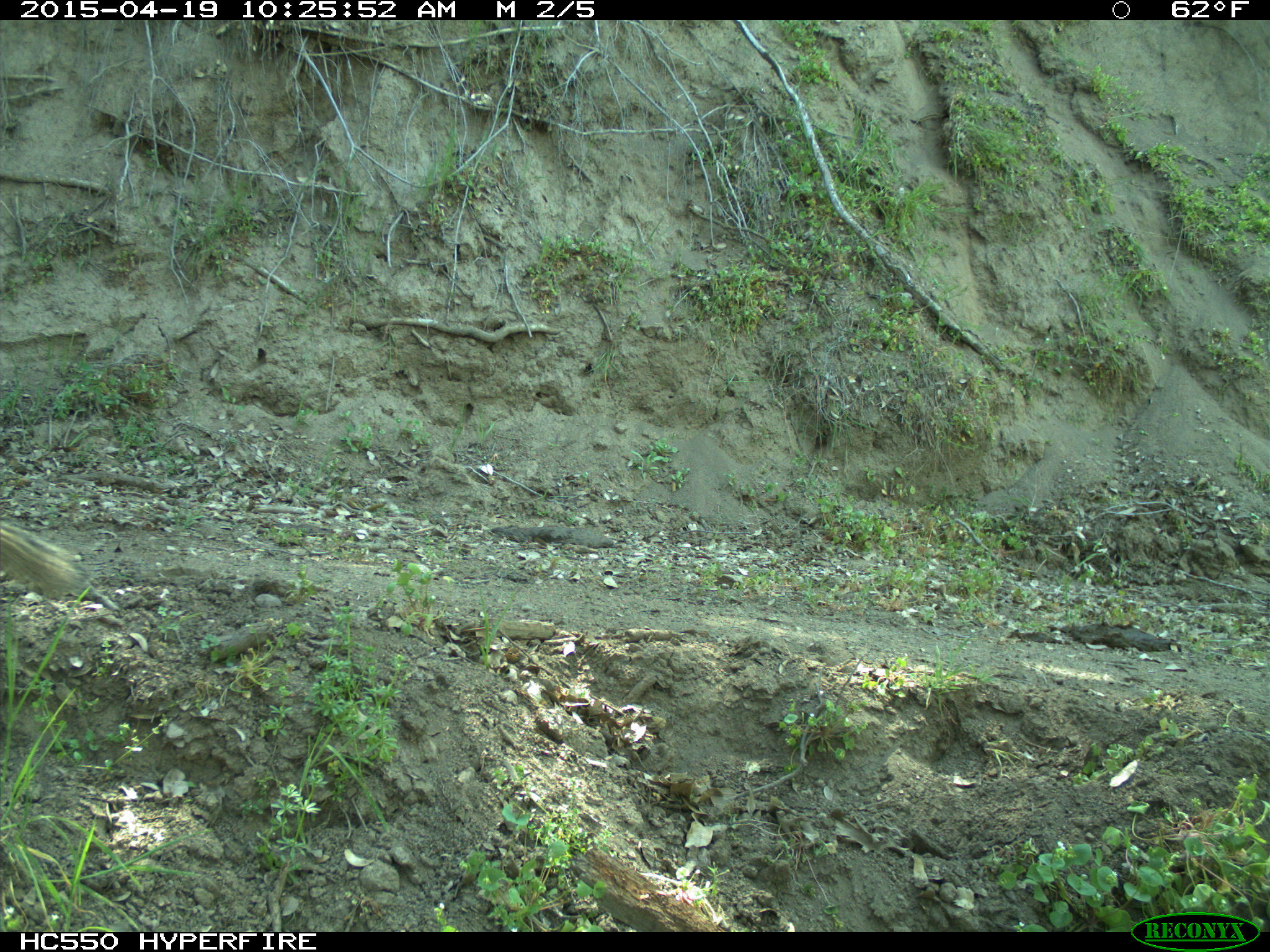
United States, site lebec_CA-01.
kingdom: Animalia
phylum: Chordata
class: Mammalia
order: Rodentia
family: Sciuridae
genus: Otospermophilus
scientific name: Otospermophilus beecheyi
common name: california ground squirrel